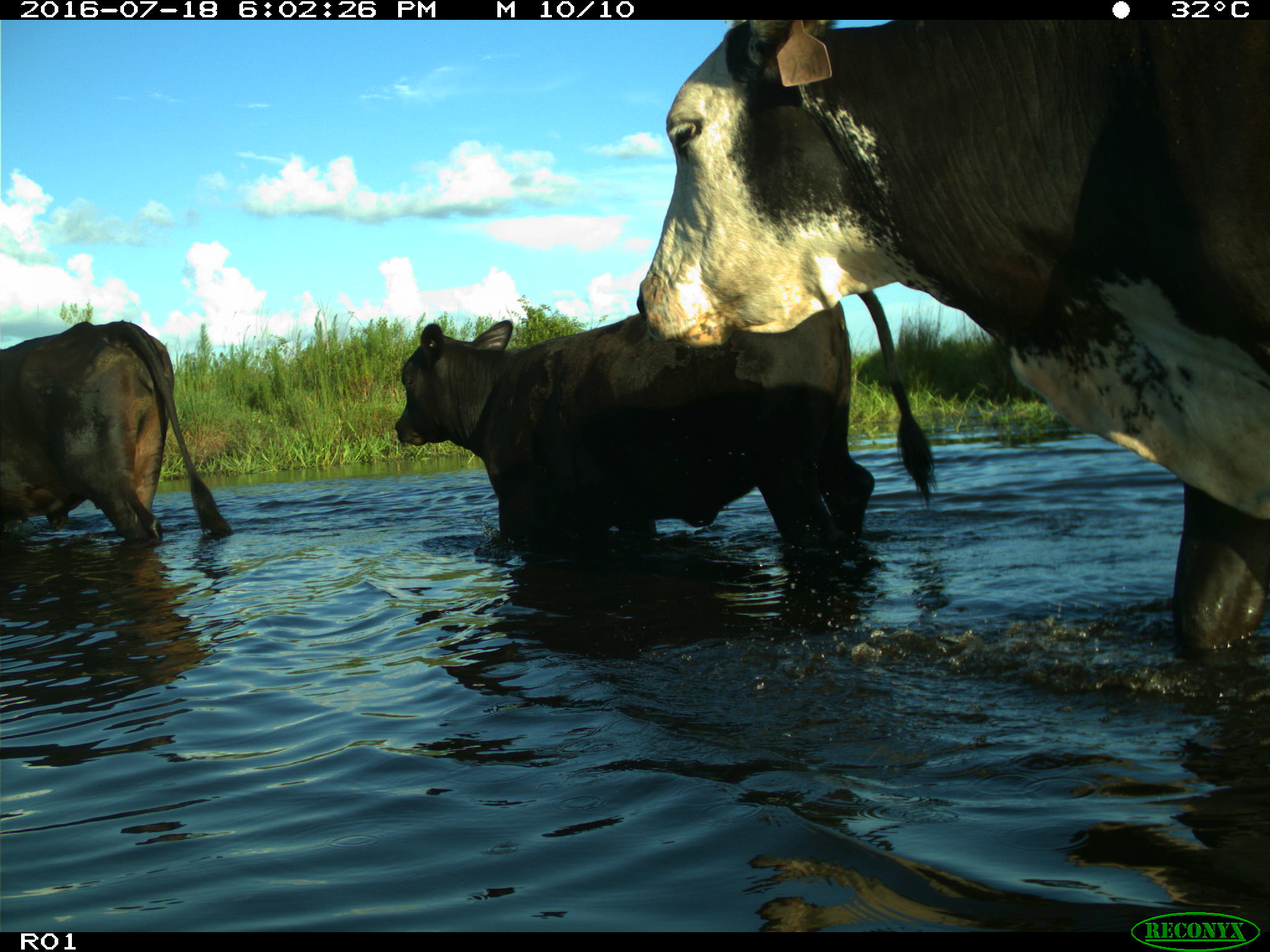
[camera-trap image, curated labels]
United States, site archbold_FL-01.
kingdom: Animalia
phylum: Chordata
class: Mammalia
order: Artiodactyla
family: Bovidae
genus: Bos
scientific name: Bos taurus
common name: domestic cow